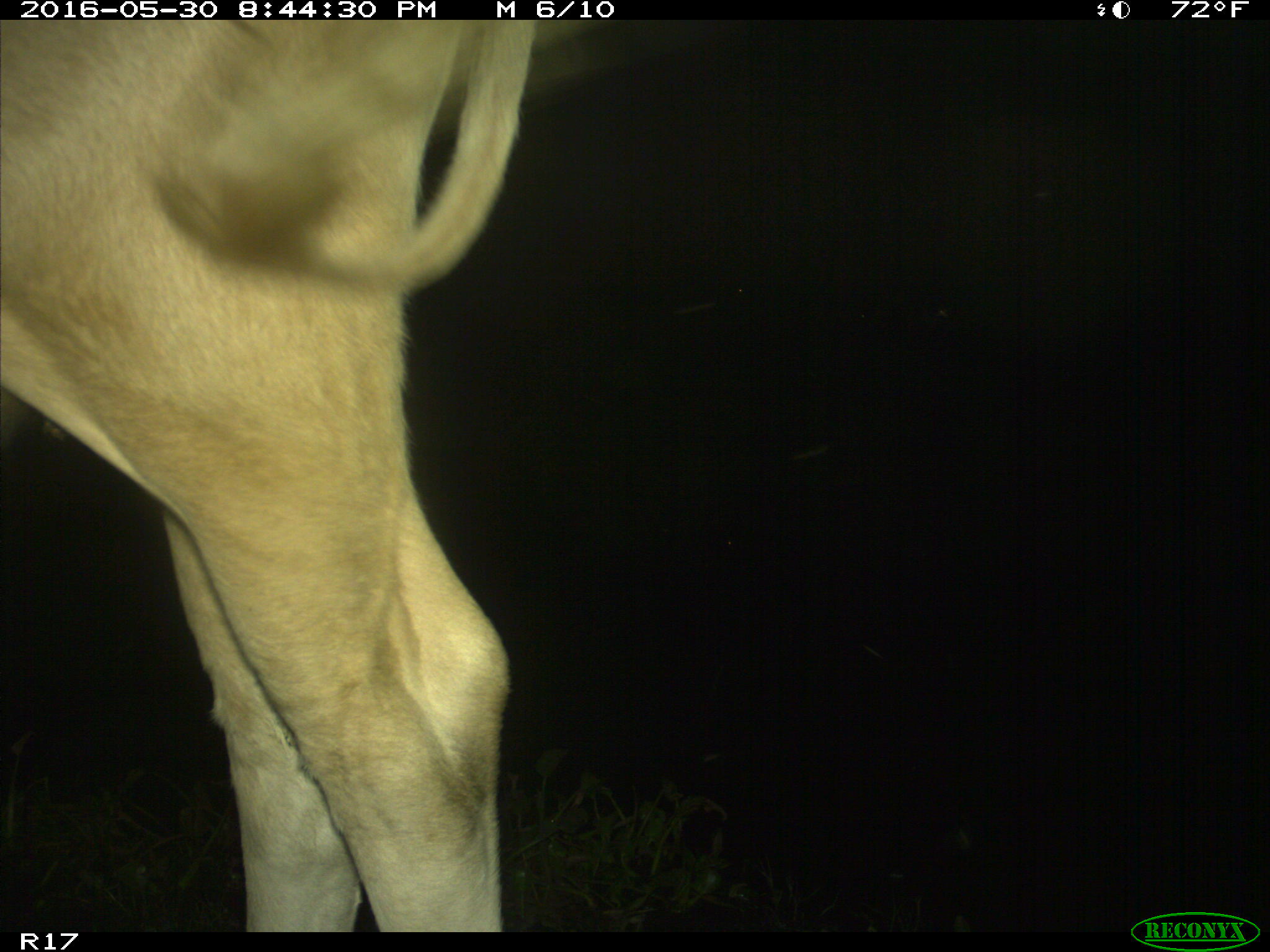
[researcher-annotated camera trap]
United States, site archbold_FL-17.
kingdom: Animalia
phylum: Chordata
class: Mammalia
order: Artiodactyla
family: Bovidae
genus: Bos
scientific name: Bos taurus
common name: domestic cow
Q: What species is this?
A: Bos taurus (domestic cow).